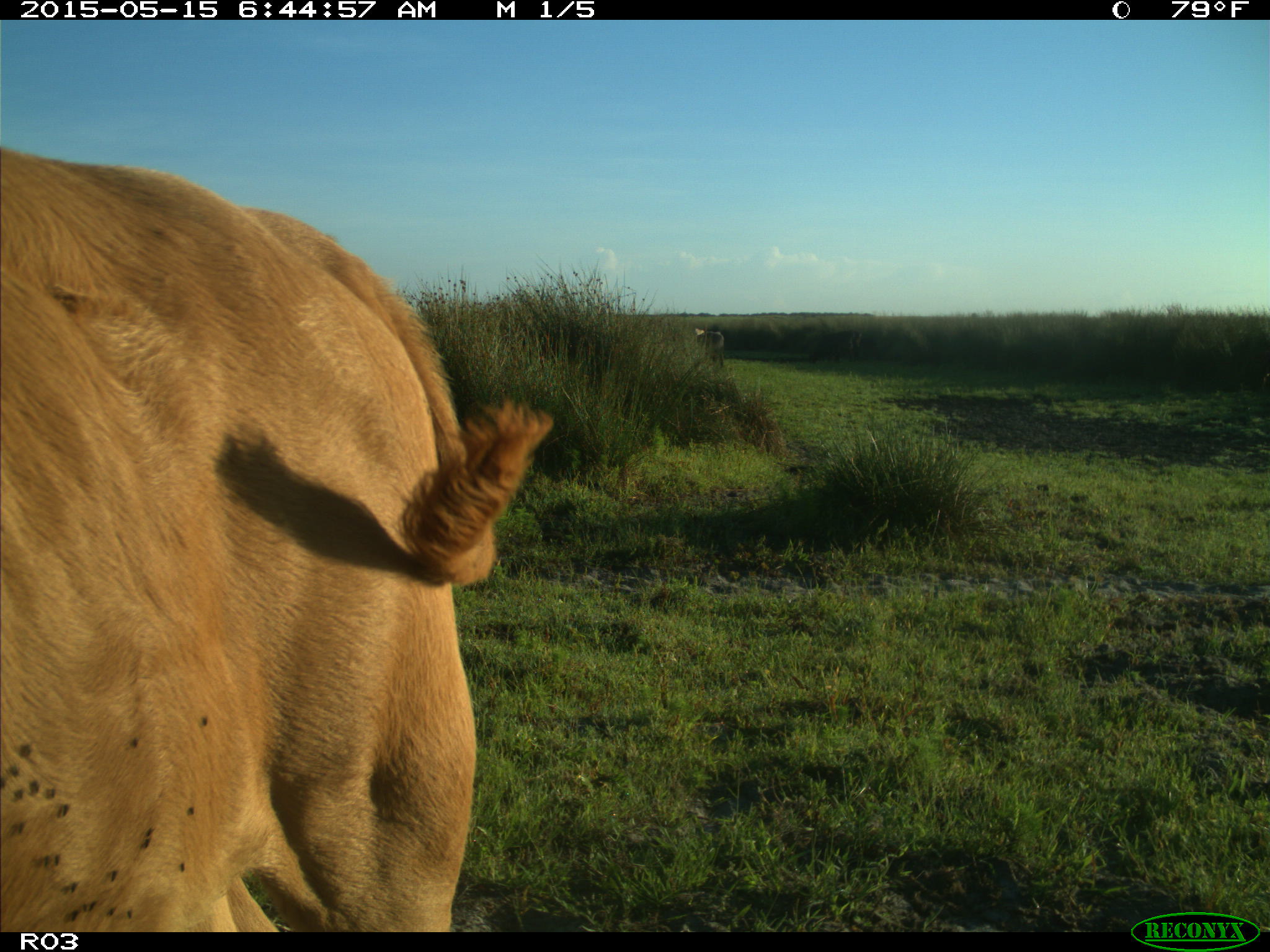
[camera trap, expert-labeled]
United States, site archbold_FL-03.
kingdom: Animalia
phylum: Chordata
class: Mammalia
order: Artiodactyla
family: Bovidae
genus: Bos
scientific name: Bos taurus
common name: domestic cow